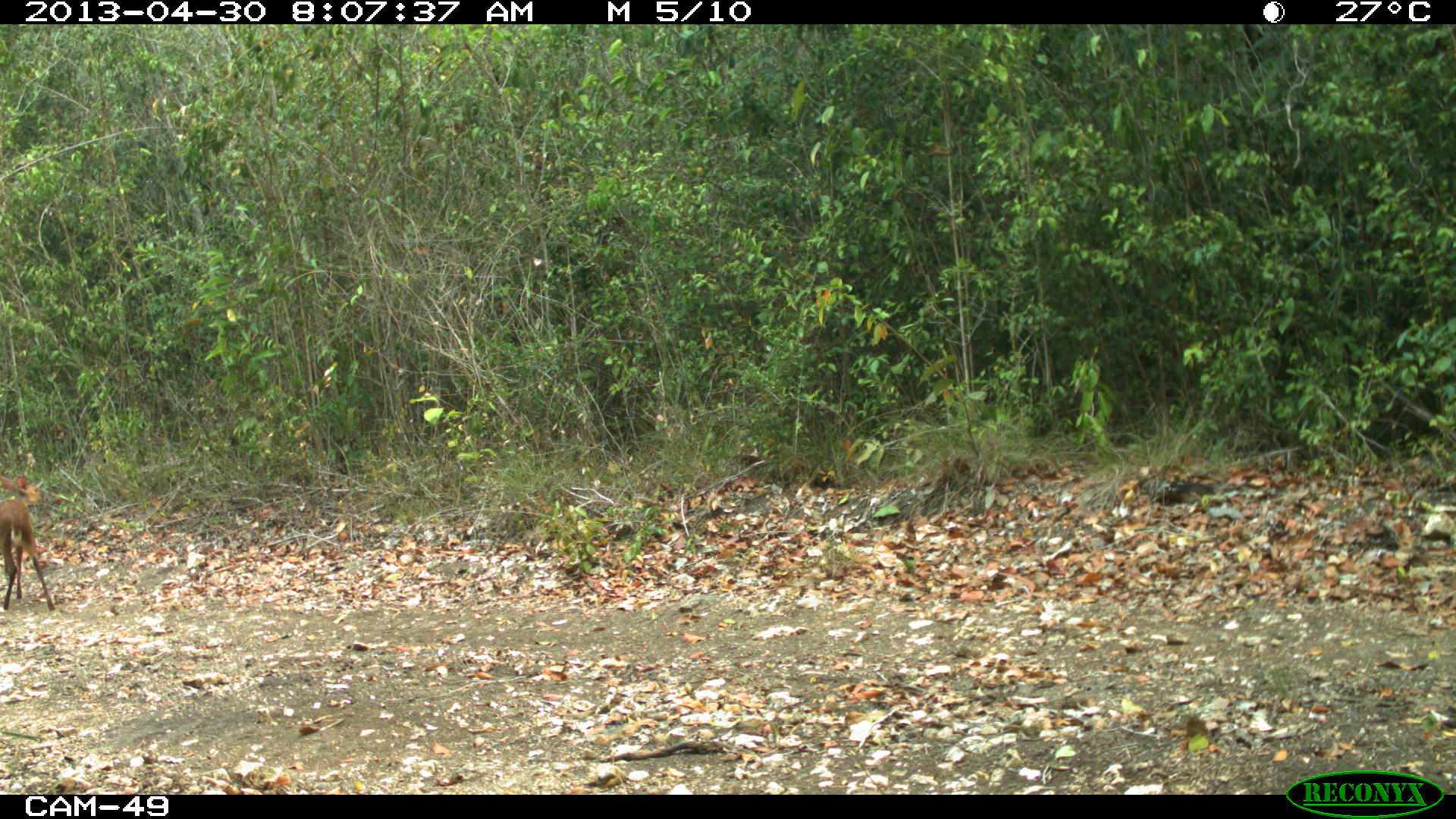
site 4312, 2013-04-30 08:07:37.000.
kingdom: Animalia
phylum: Chordata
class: Mammalia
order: Artiodactyla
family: Cervidae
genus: Mazama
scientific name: Mazama temama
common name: central american red brocket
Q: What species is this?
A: Mazama temama (central american red brocket).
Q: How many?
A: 1.